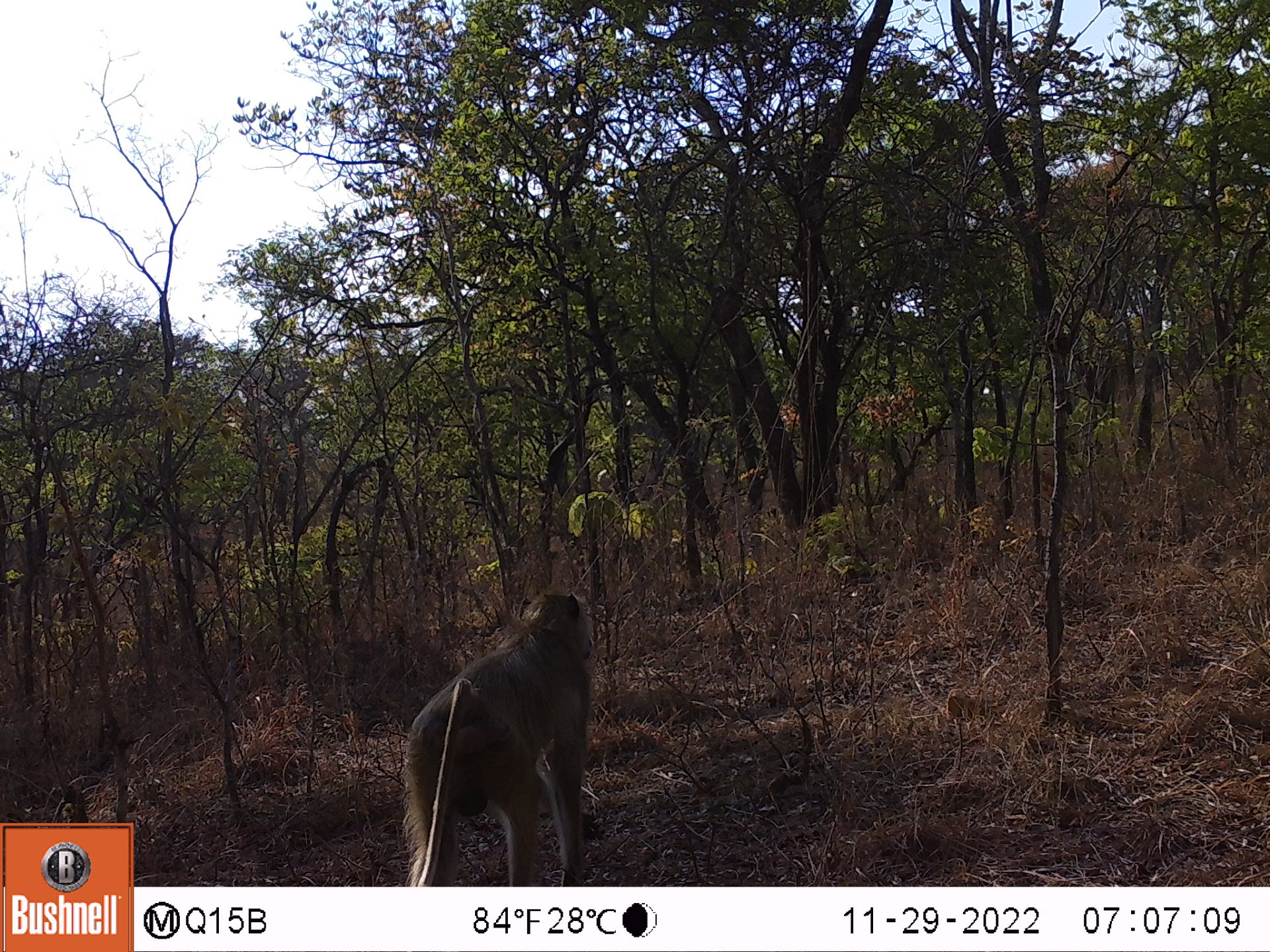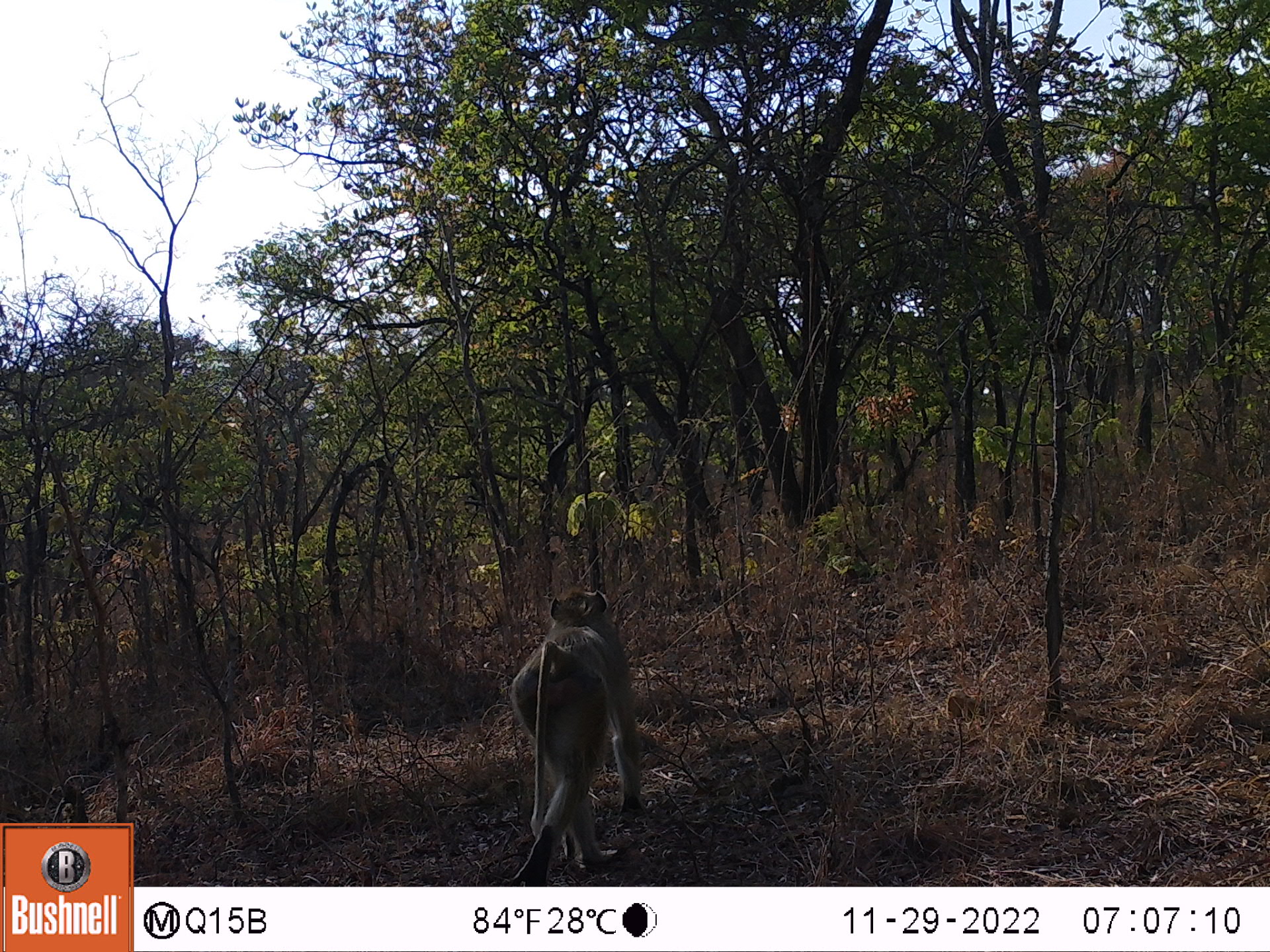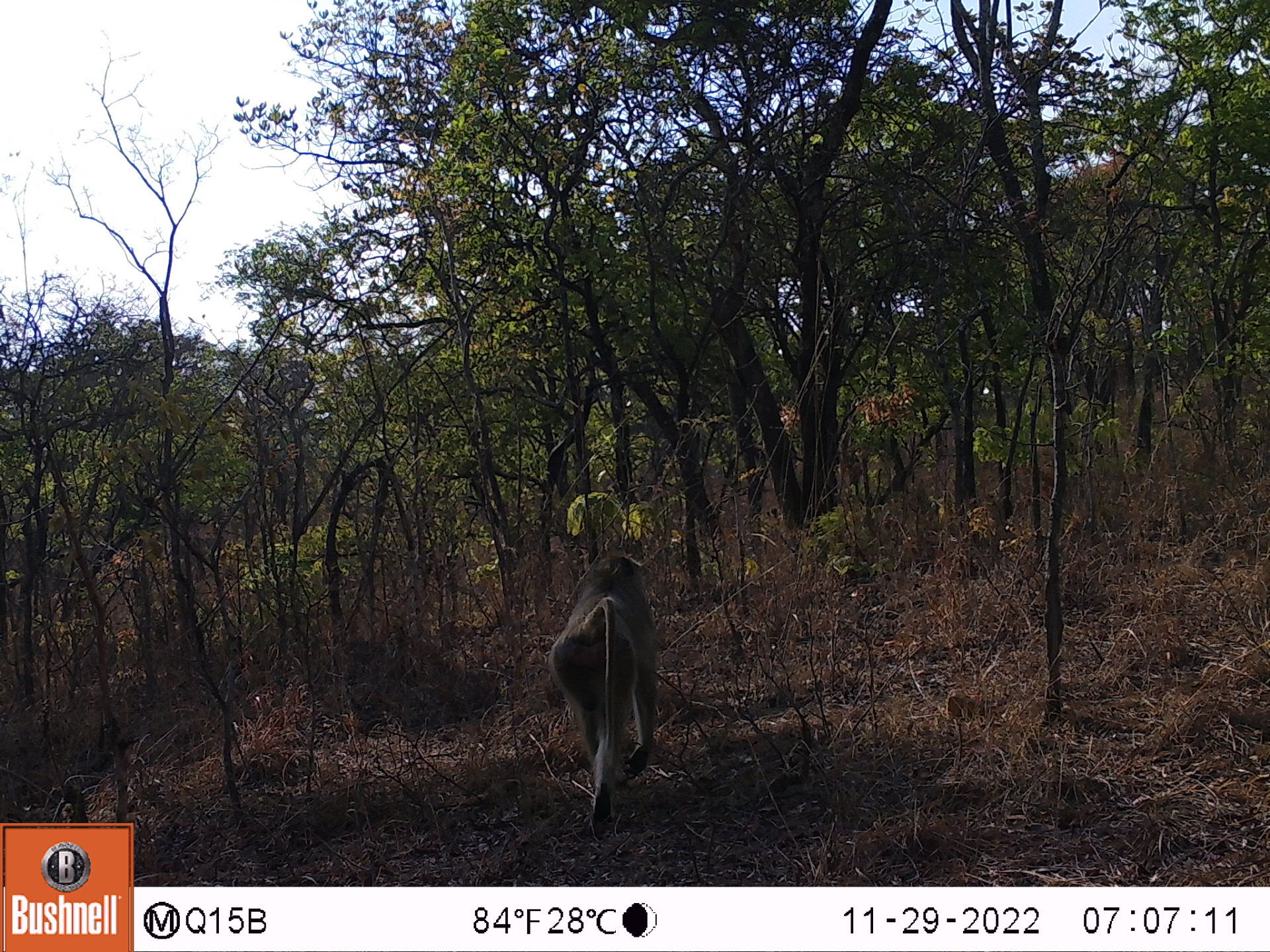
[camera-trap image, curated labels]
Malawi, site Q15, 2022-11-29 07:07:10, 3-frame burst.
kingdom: Animalia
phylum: Chordata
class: Mammalia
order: Primates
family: Cercopithecidae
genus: Papio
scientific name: Papio cynocephalus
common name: yellow baboon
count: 1